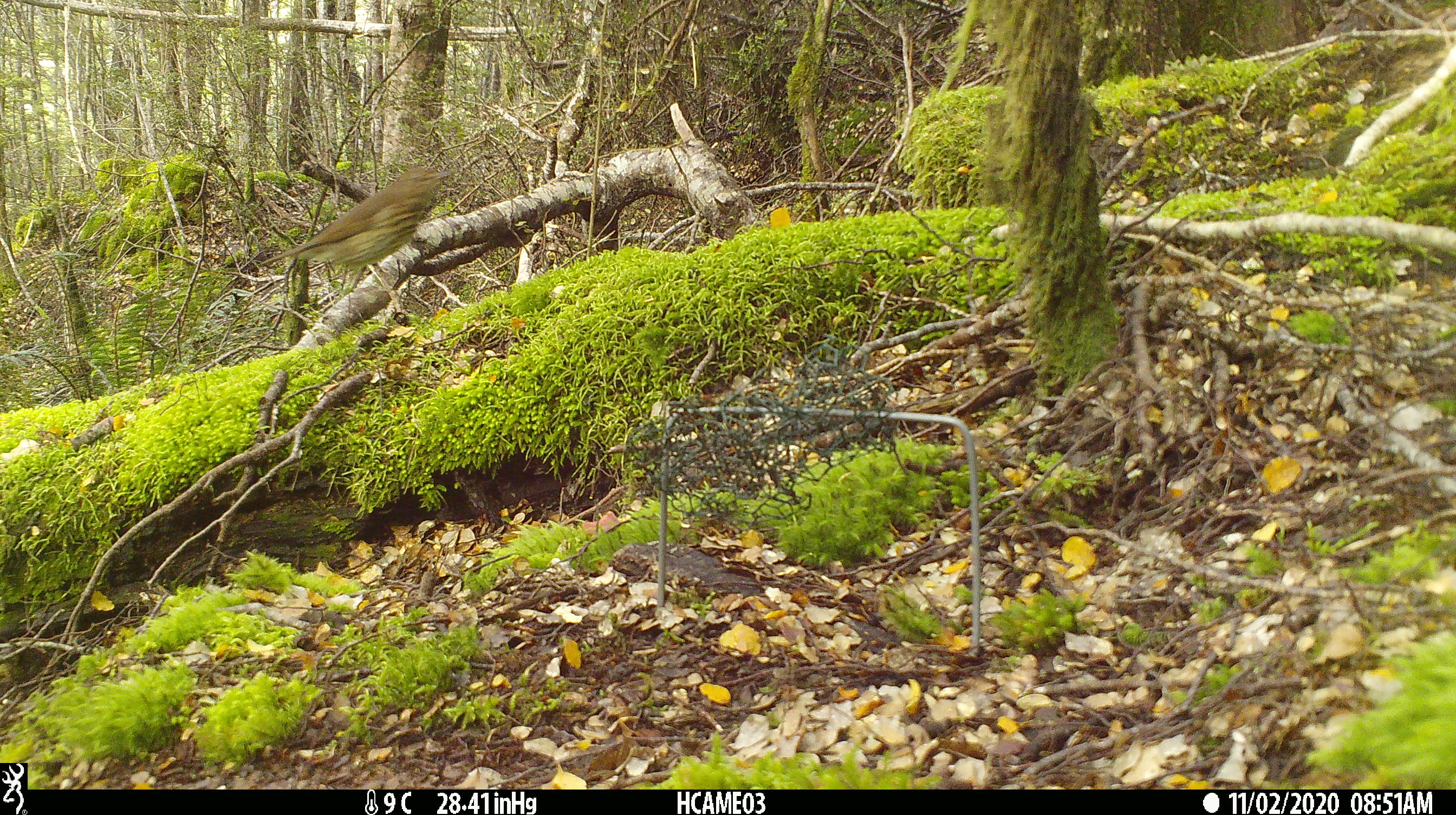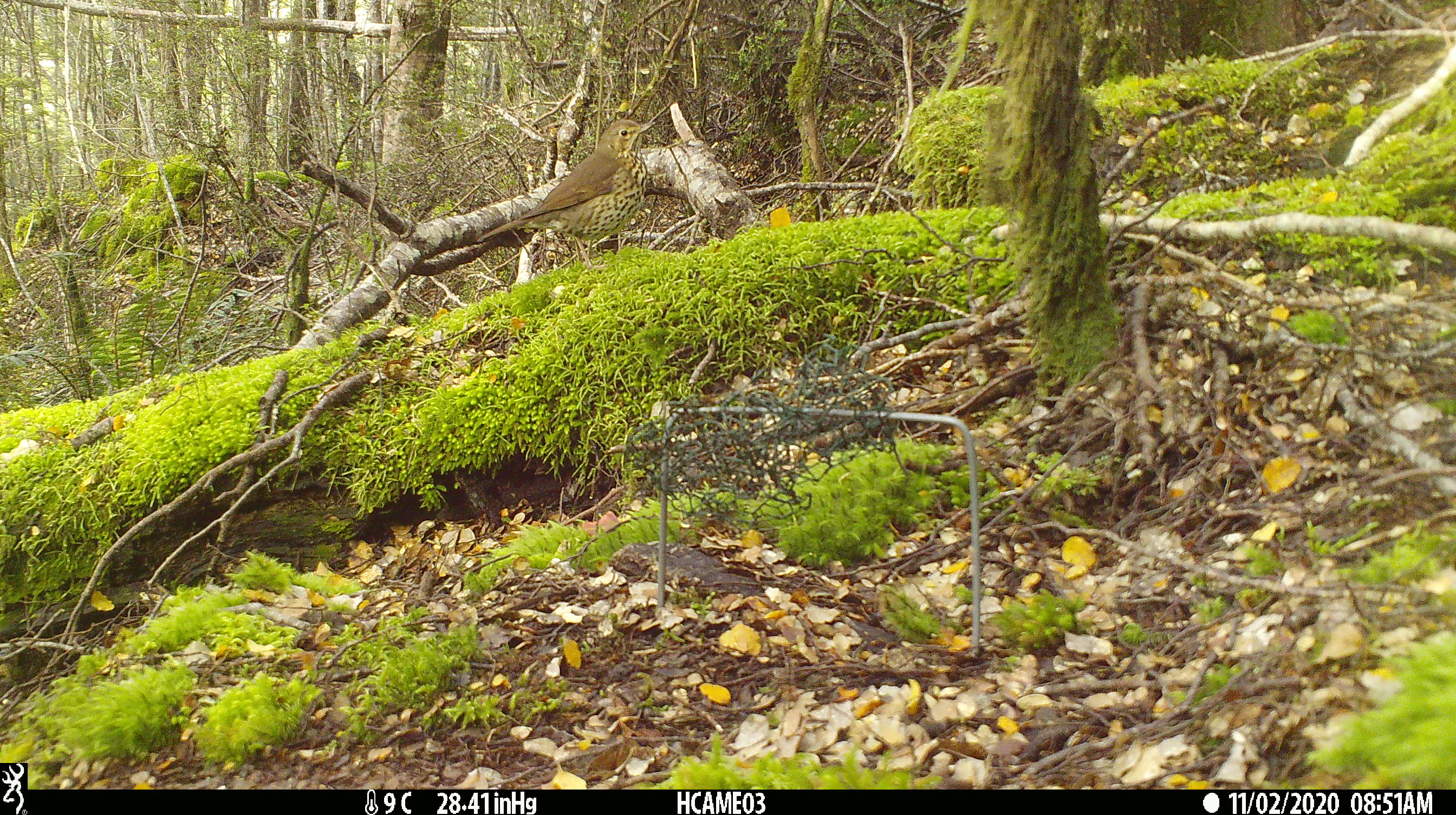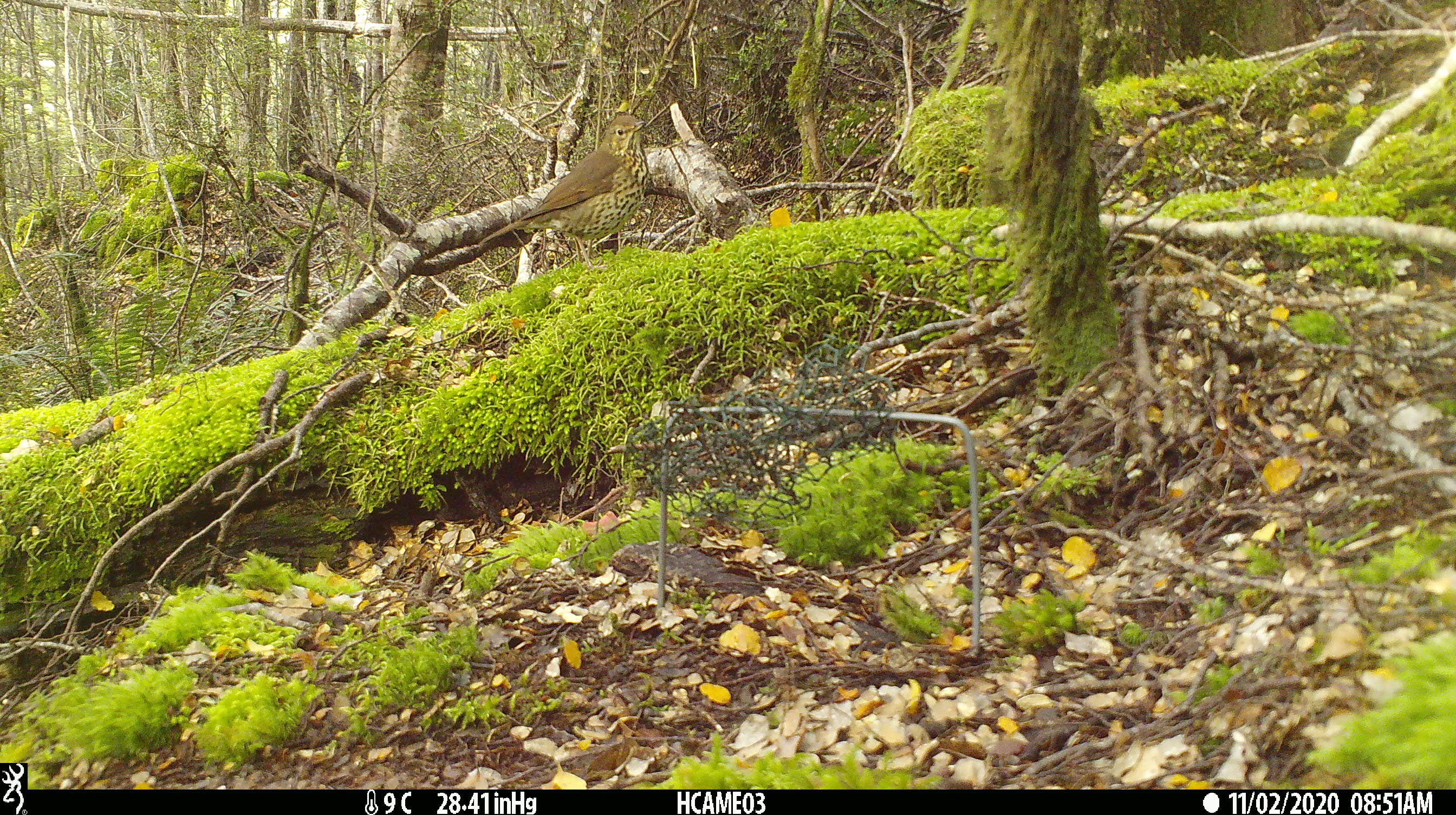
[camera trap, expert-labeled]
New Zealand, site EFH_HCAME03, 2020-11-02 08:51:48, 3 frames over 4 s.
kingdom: Animalia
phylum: Chordata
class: Aves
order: Passeriformes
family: Turdidae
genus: Turdus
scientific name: Turdus philomelos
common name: song thrush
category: thrush